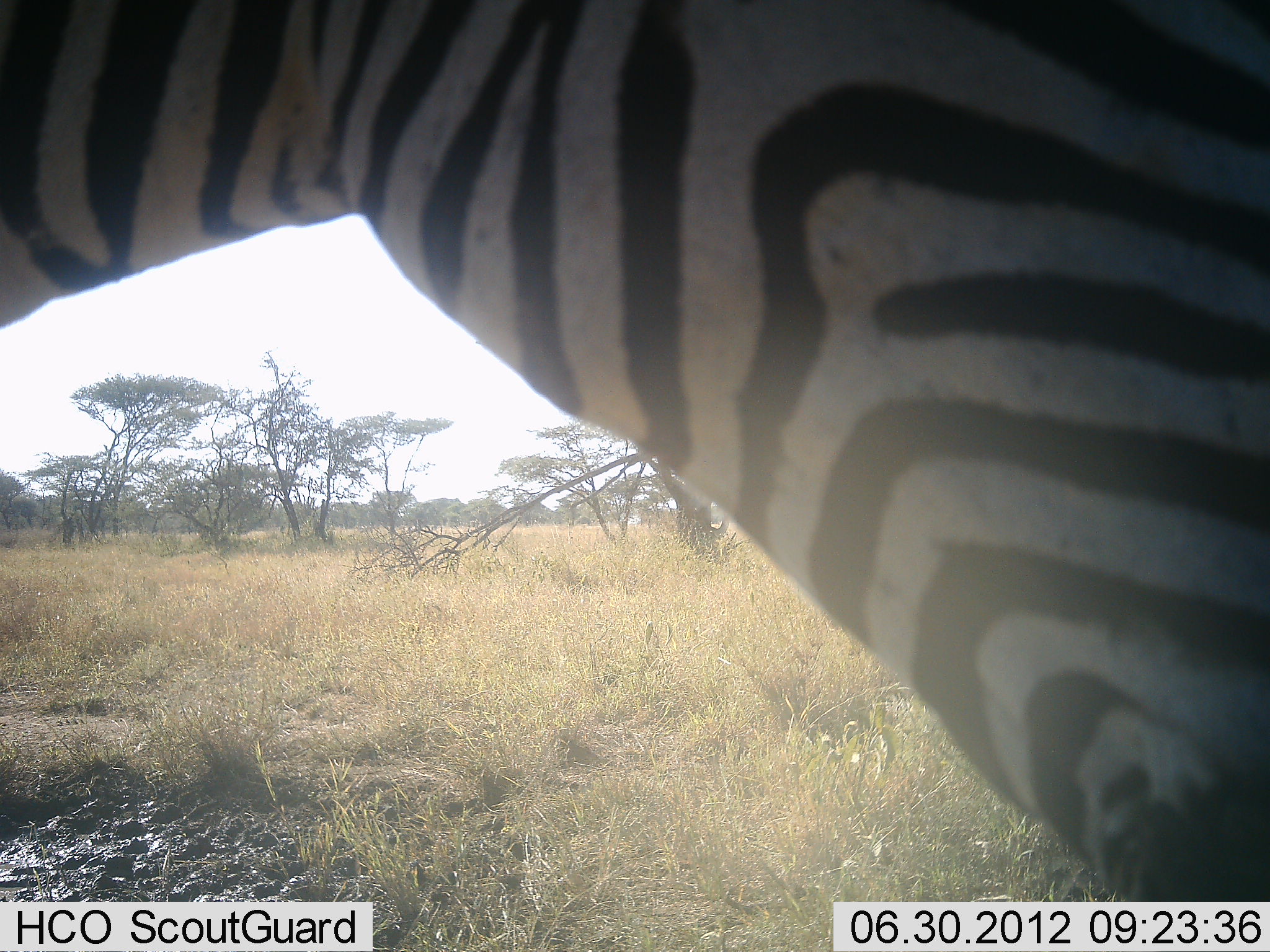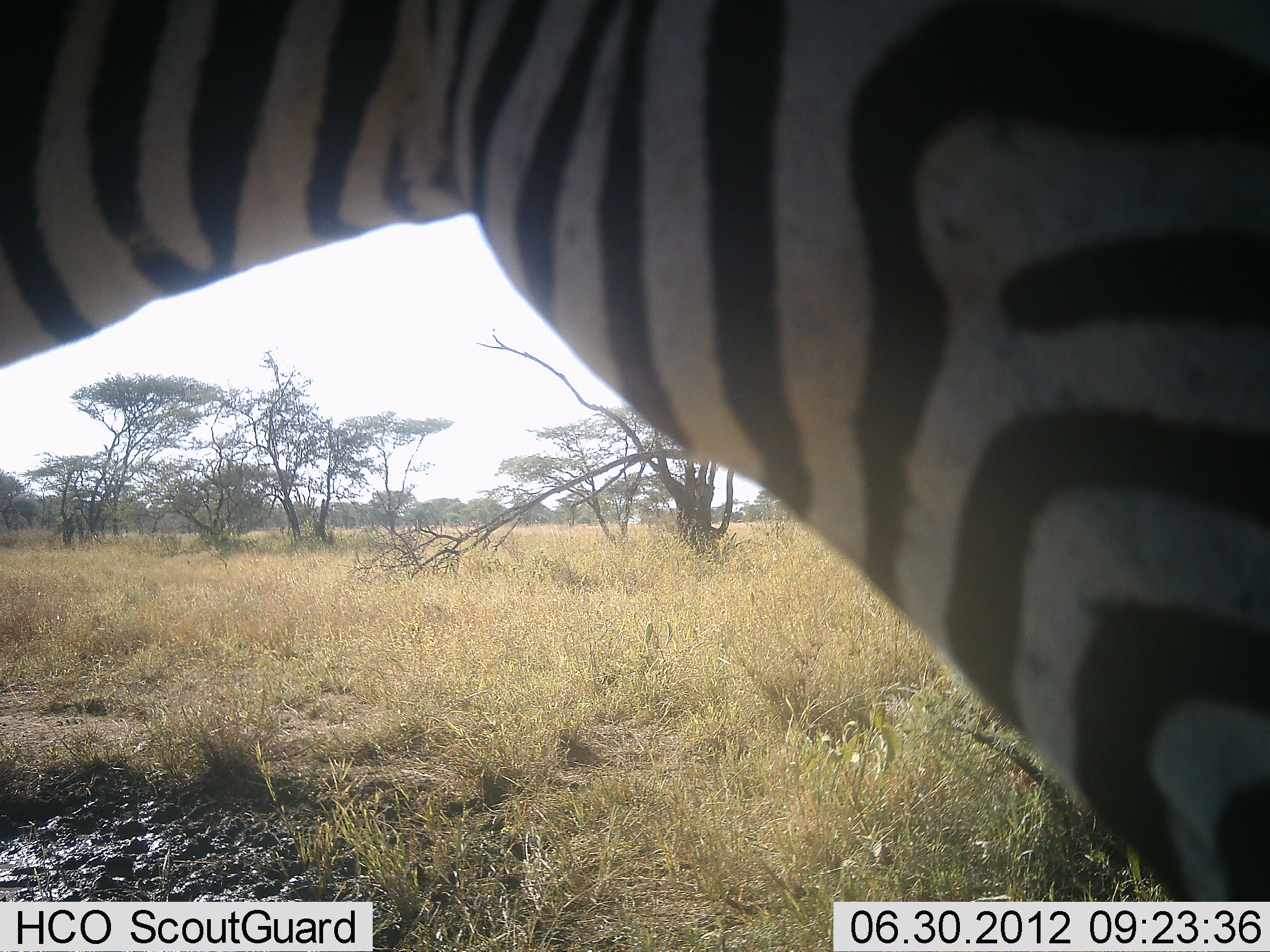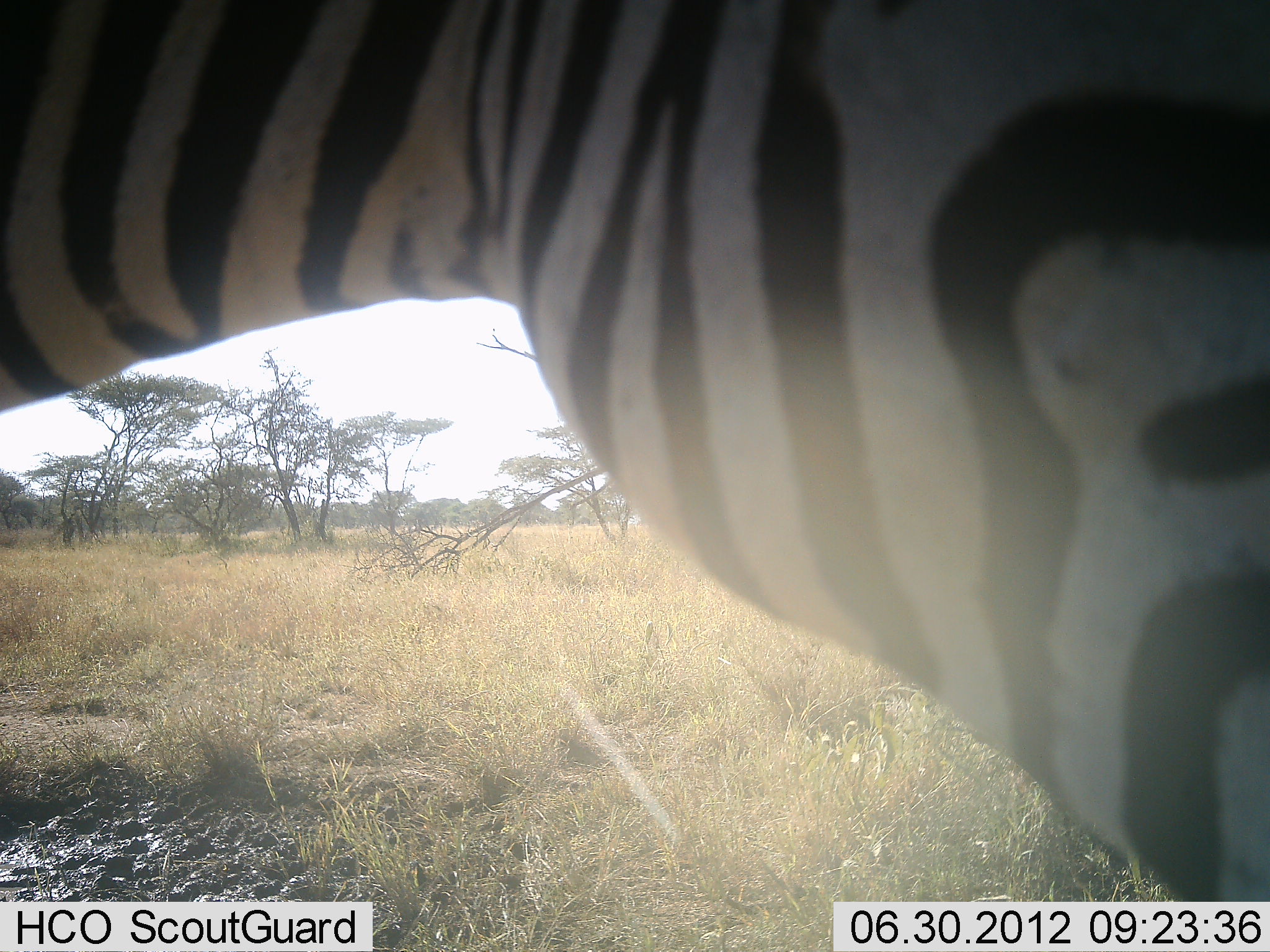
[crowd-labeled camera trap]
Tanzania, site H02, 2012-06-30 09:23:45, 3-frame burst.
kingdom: Animalia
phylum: Chordata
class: Mammalia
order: Perissodactyla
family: Equidae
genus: Equus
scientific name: Equus quagga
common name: plains zebra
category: zebra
Zebra (plains zebra) (Equus quagga), count 1. Behavior (volunteer vote fractions): standing 100%, resting 0%, moving 0%, interacting 0%. Young present (vote fraction): 0%. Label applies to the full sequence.